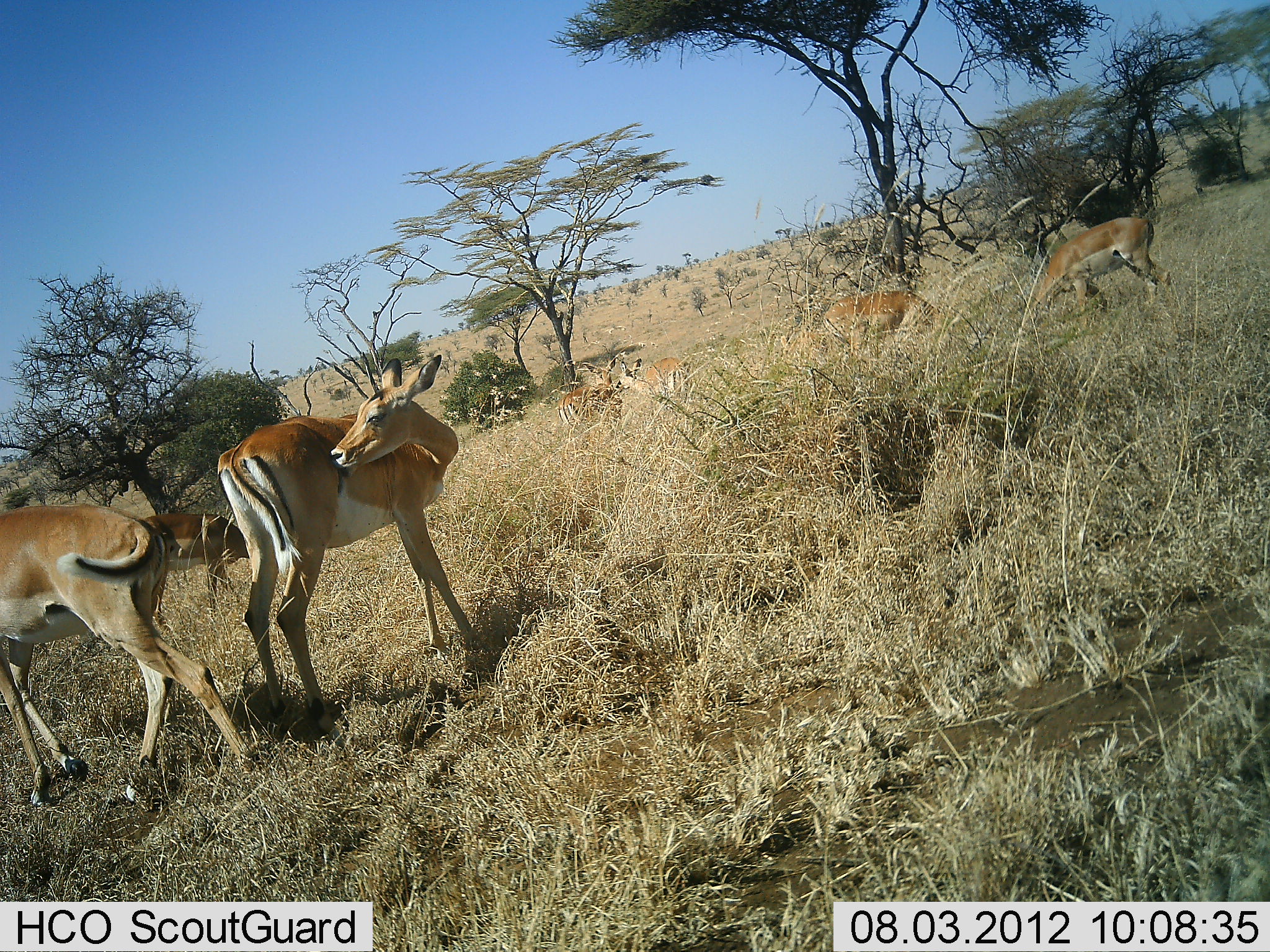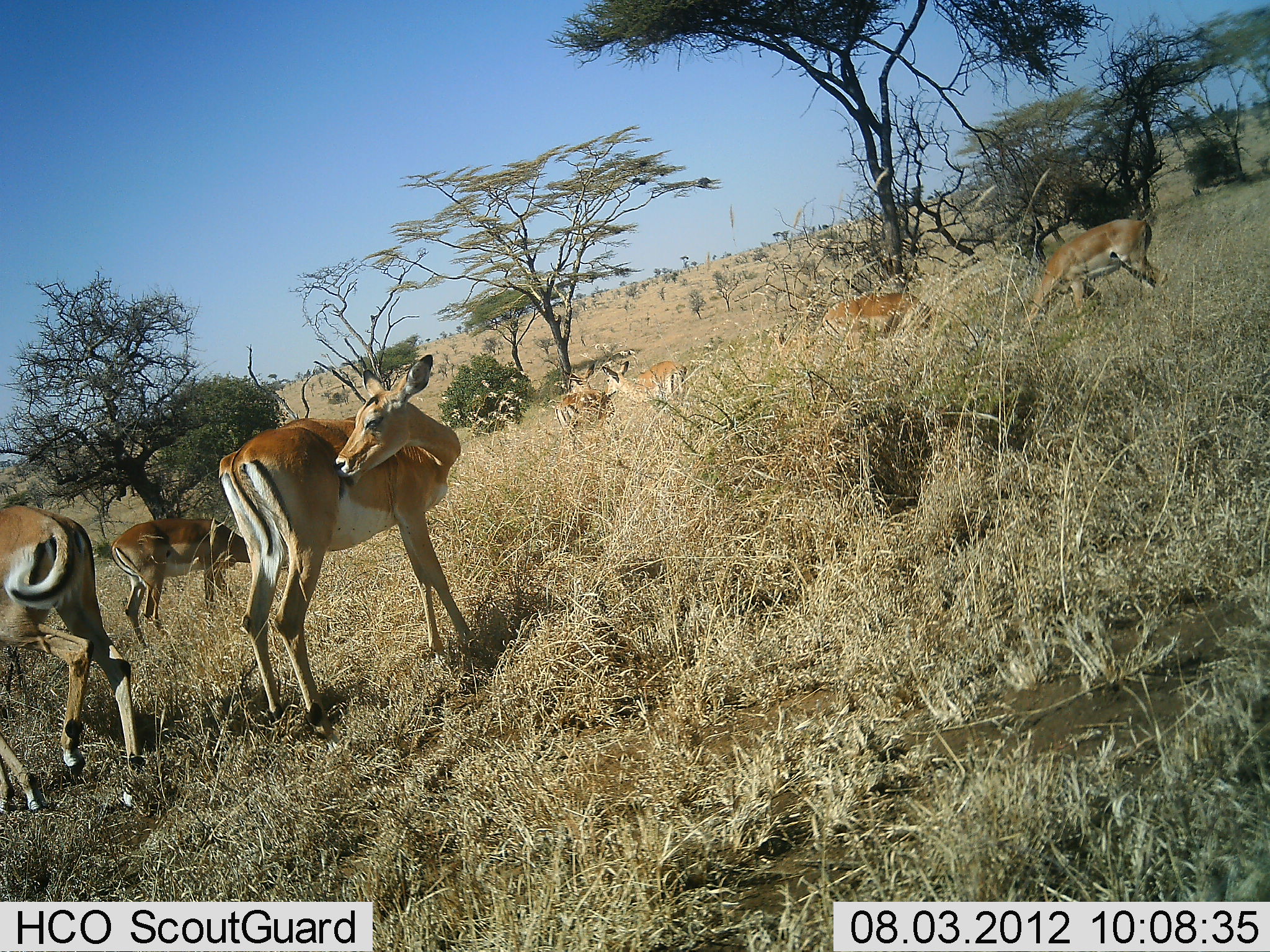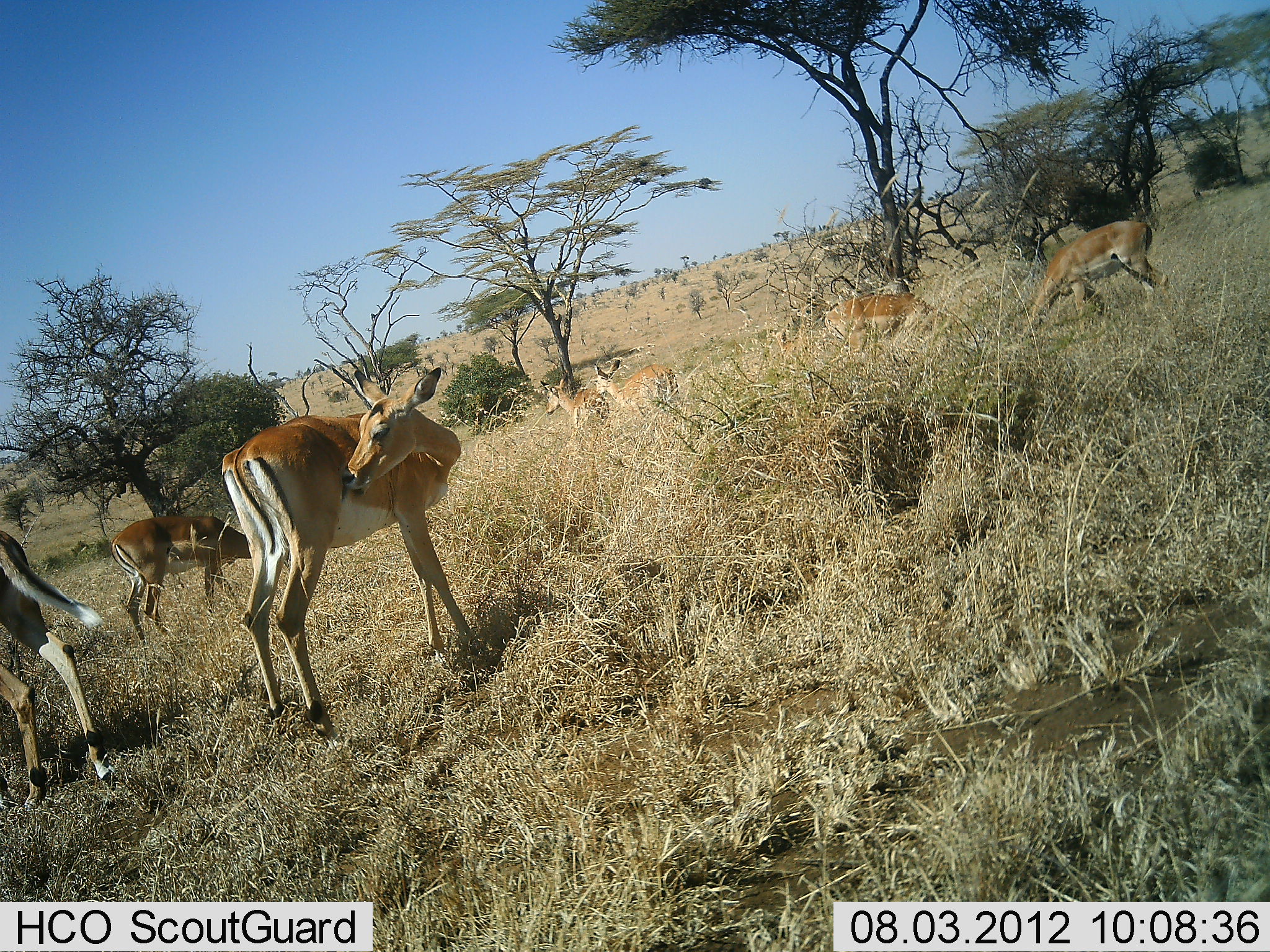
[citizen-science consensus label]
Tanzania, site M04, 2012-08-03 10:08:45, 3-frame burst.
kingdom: Animalia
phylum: Chordata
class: Mammalia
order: Artiodactyla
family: Bovidae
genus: Aepyceros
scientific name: Aepyceros melampus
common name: impala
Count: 7.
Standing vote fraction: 90%.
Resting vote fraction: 10%.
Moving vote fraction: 40%.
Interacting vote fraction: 10%.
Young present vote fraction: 10%.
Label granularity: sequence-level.